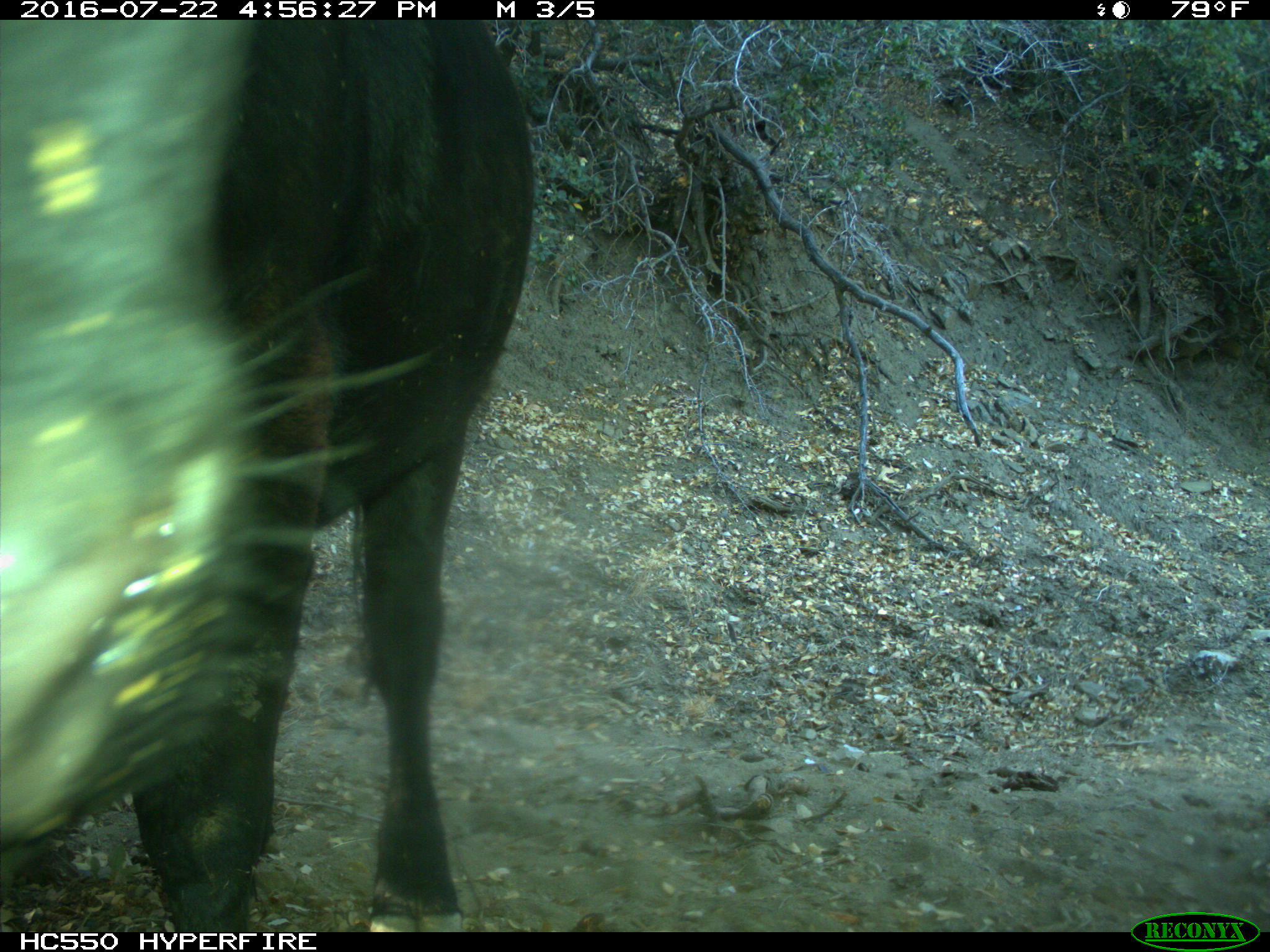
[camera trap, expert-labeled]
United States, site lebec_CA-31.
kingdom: Animalia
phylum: Chordata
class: Mammalia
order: Artiodactyla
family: Bovidae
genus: Bos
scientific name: Bos taurus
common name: domestic cow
Bos taurus (domestic cow).